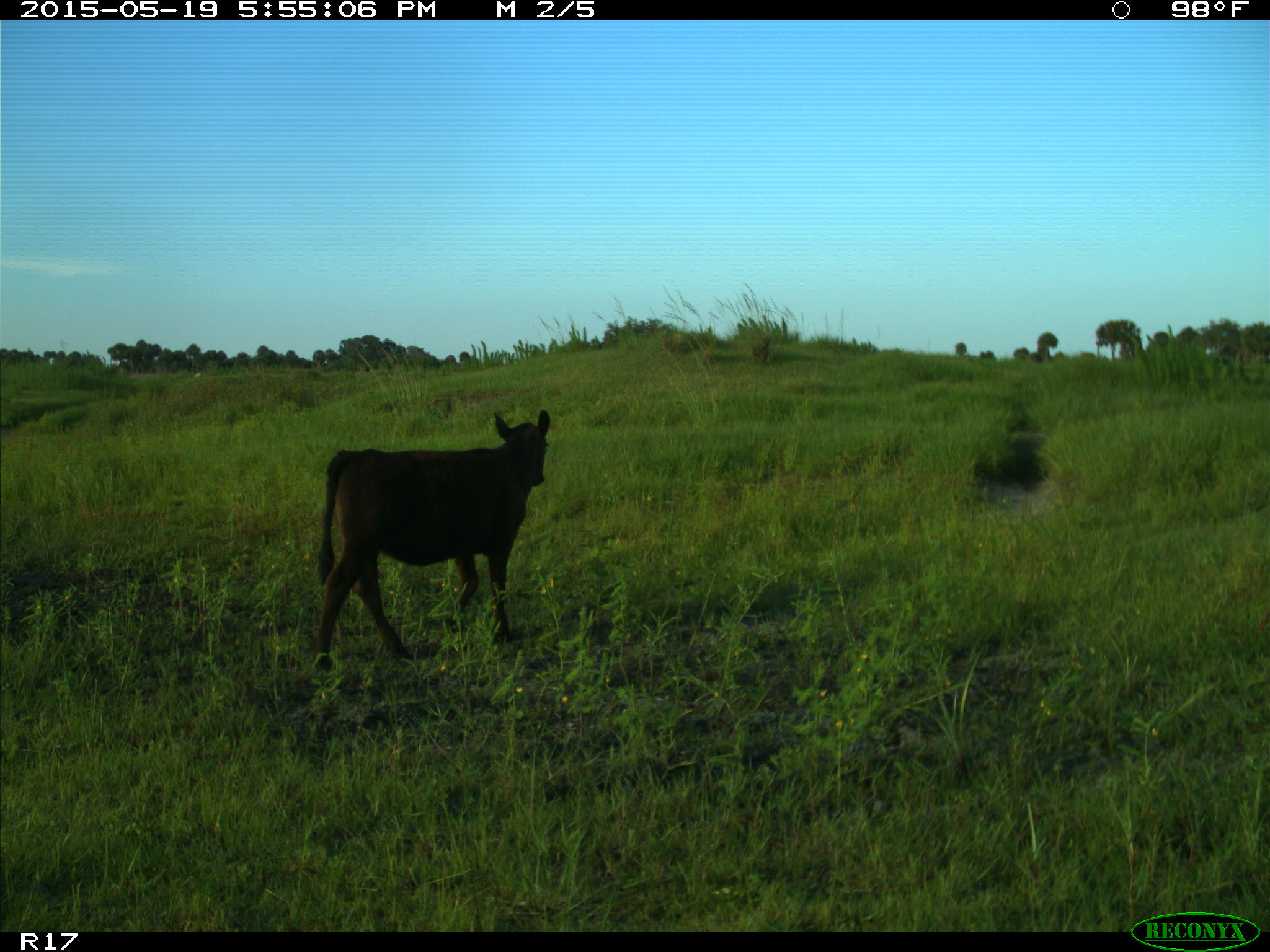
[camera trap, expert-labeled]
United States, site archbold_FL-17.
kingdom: Animalia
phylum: Chordata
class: Mammalia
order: Artiodactyla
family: Bovidae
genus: Bos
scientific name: Bos taurus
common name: domestic cow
Bos taurus (domestic cow).